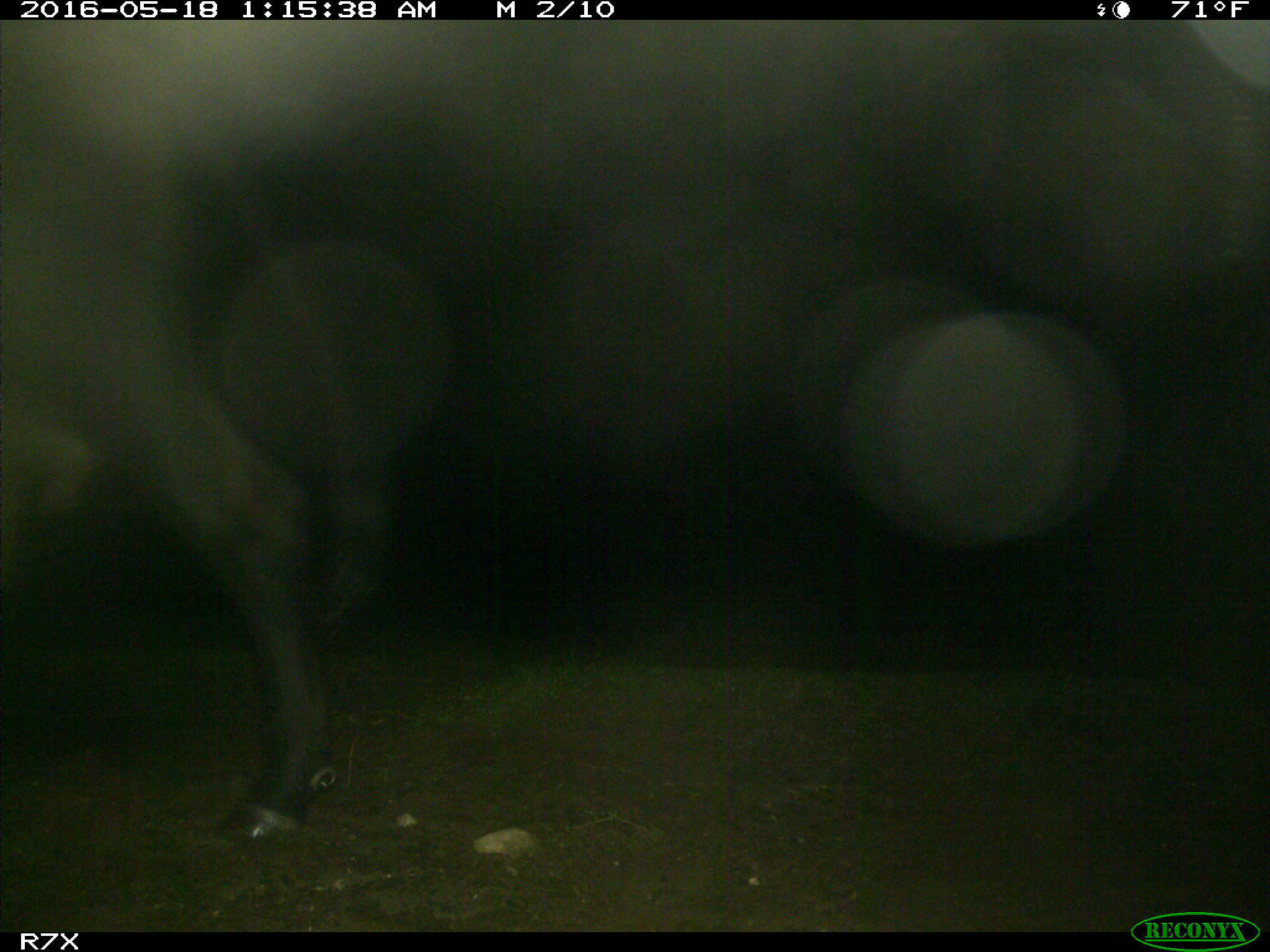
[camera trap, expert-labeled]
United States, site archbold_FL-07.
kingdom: Animalia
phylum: Chordata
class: Mammalia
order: Artiodactyla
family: Bovidae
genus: Bos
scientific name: Bos taurus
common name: domestic cow